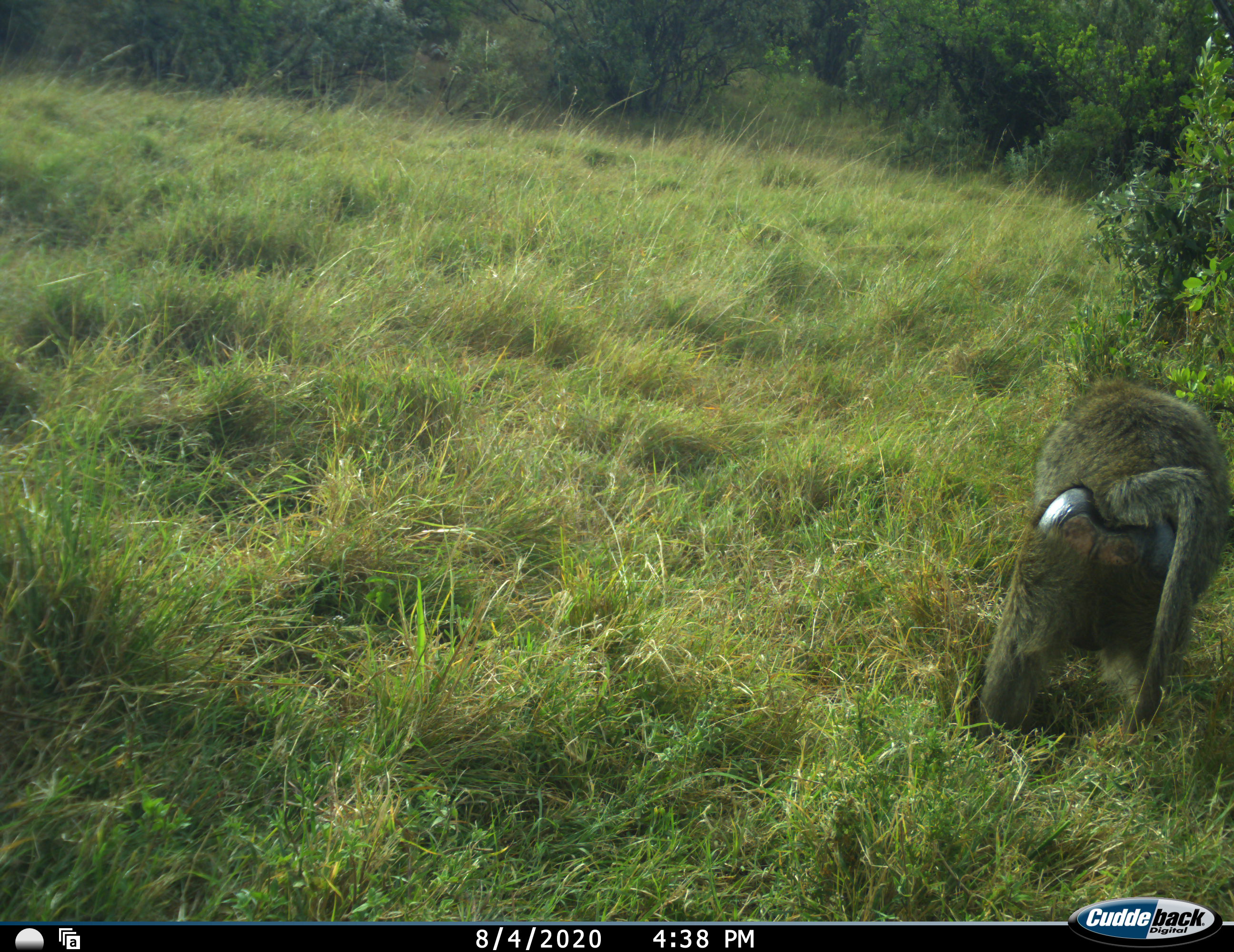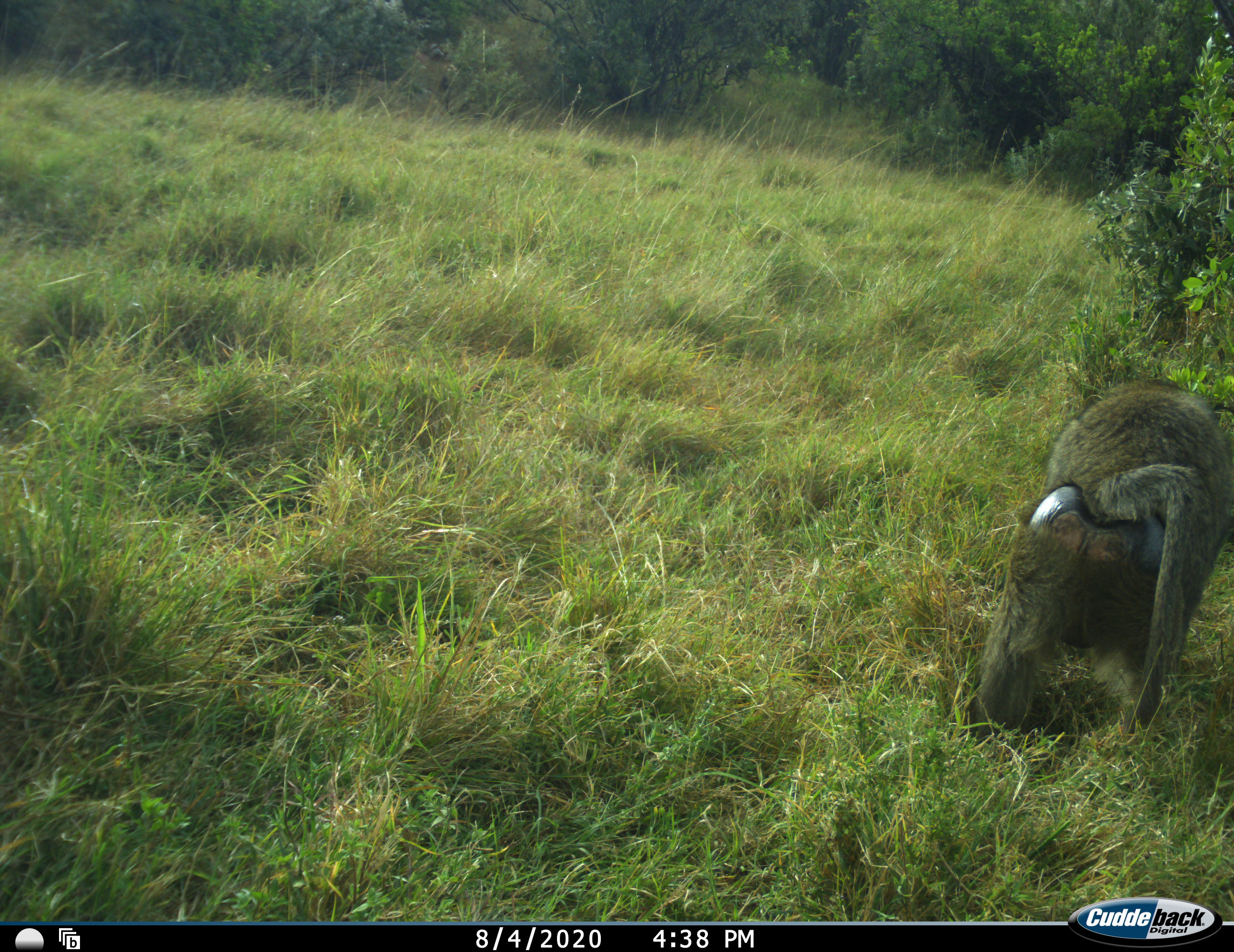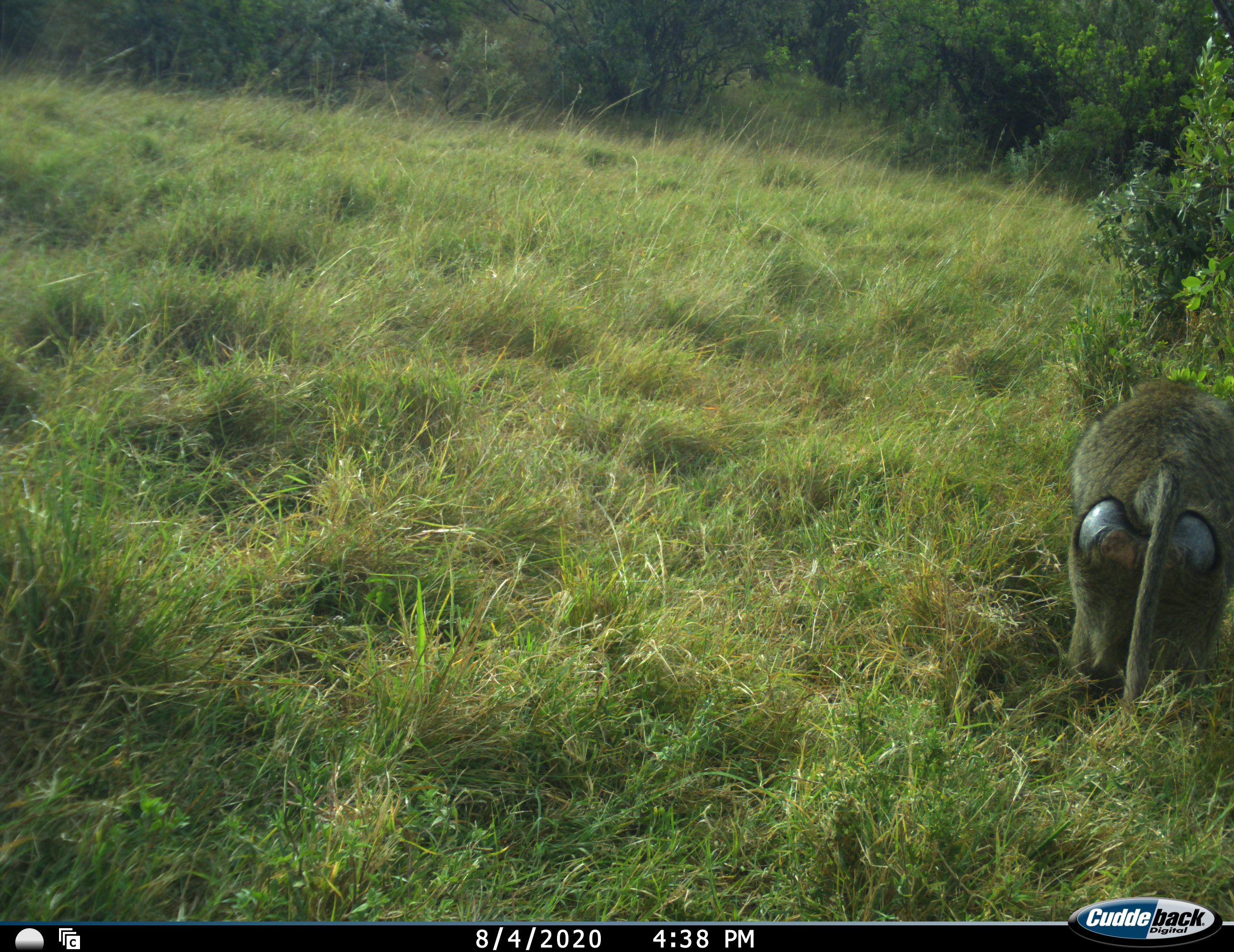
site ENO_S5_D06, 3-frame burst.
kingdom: Animalia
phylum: Chordata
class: Mammalia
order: Primates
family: Cercopithecidae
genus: Papio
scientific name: Papio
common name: baboon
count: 2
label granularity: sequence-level